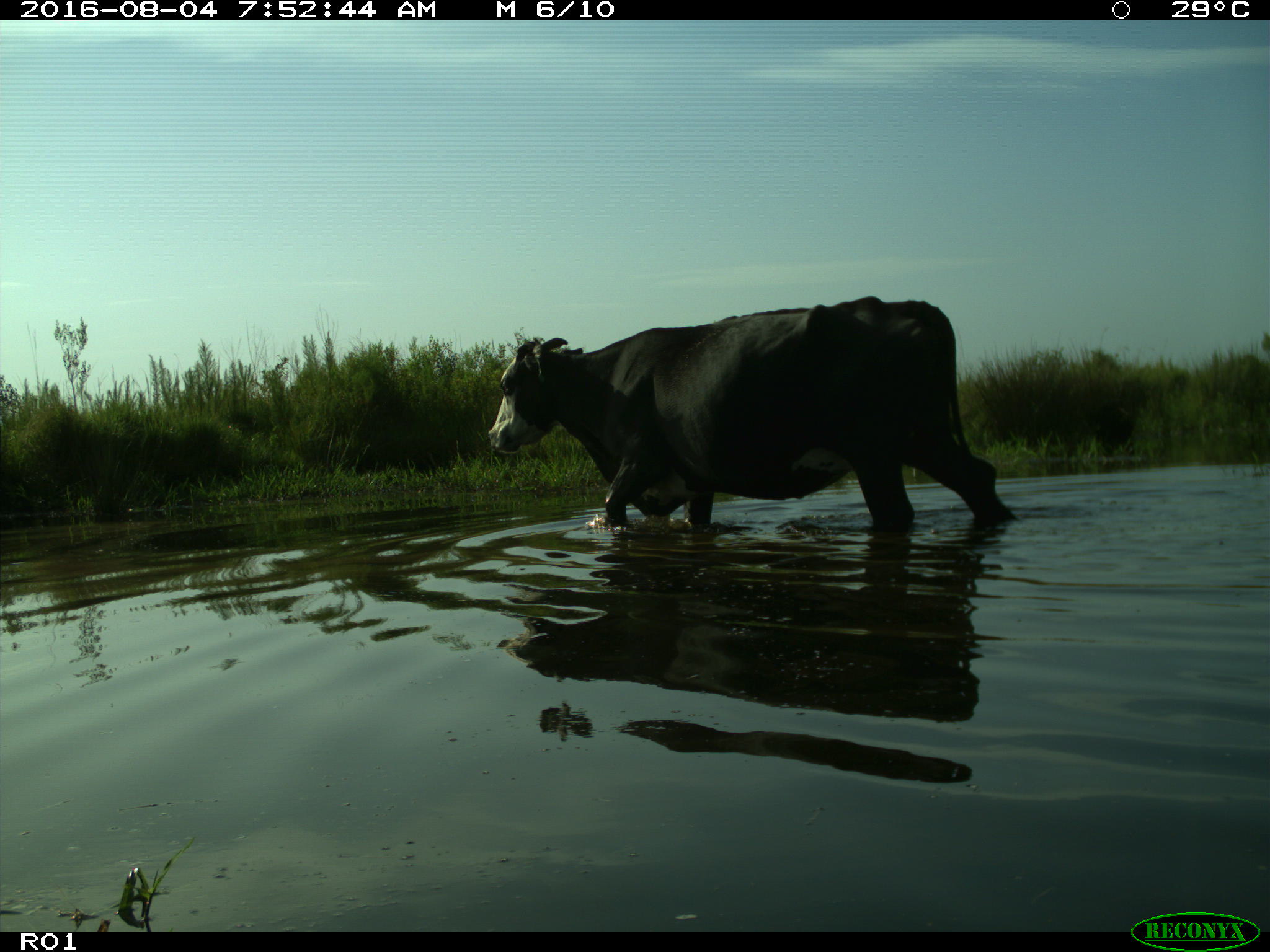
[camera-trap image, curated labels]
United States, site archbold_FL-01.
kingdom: Animalia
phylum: Chordata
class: Mammalia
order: Artiodactyla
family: Bovidae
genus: Bos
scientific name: Bos taurus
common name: domestic cow